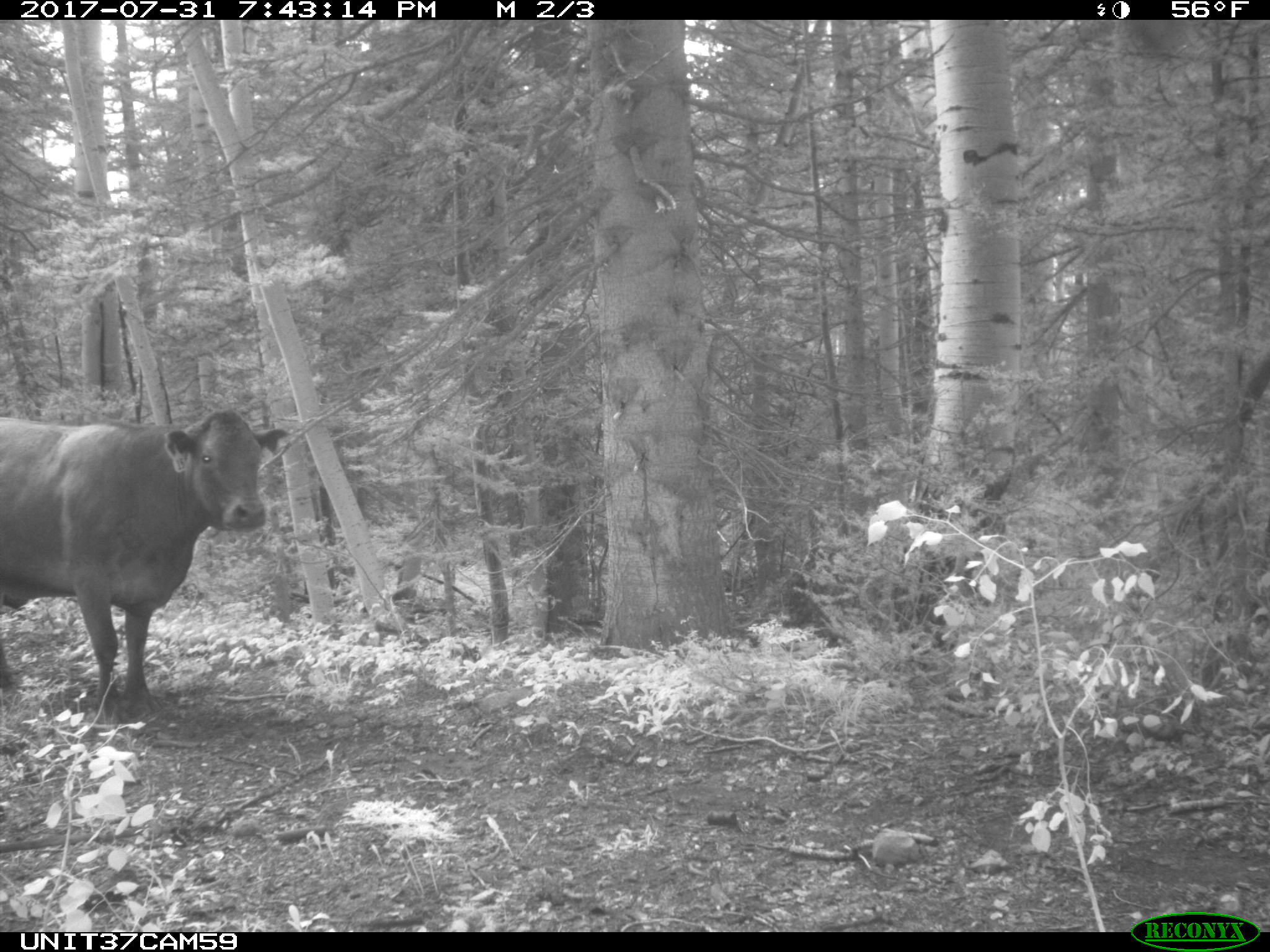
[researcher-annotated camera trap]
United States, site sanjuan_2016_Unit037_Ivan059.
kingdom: Animalia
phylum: Chordata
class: Mammalia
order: Artiodactyla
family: Bovidae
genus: Bos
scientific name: Bos taurus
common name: domestic cow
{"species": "Bos taurus (domestic cow)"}